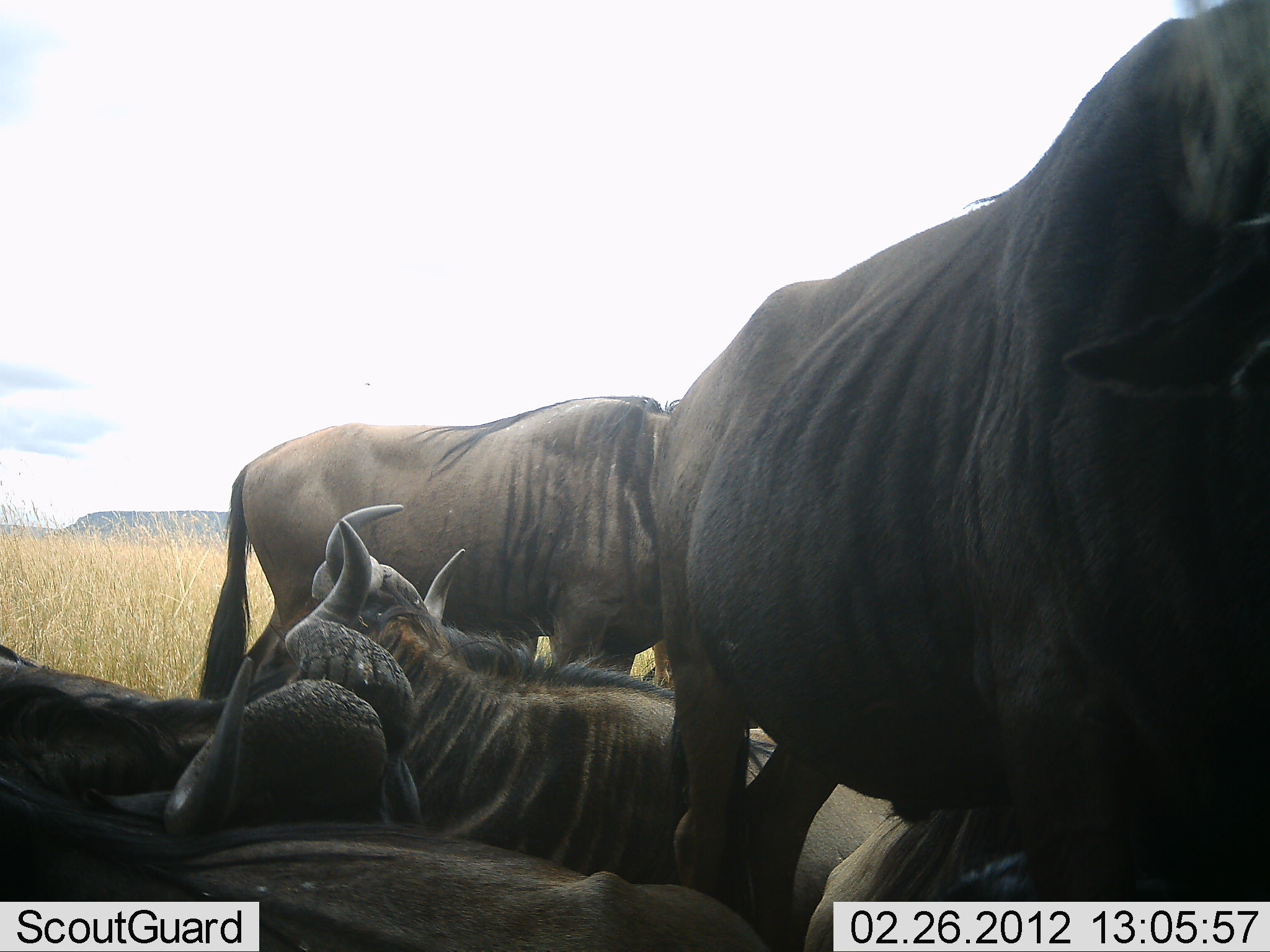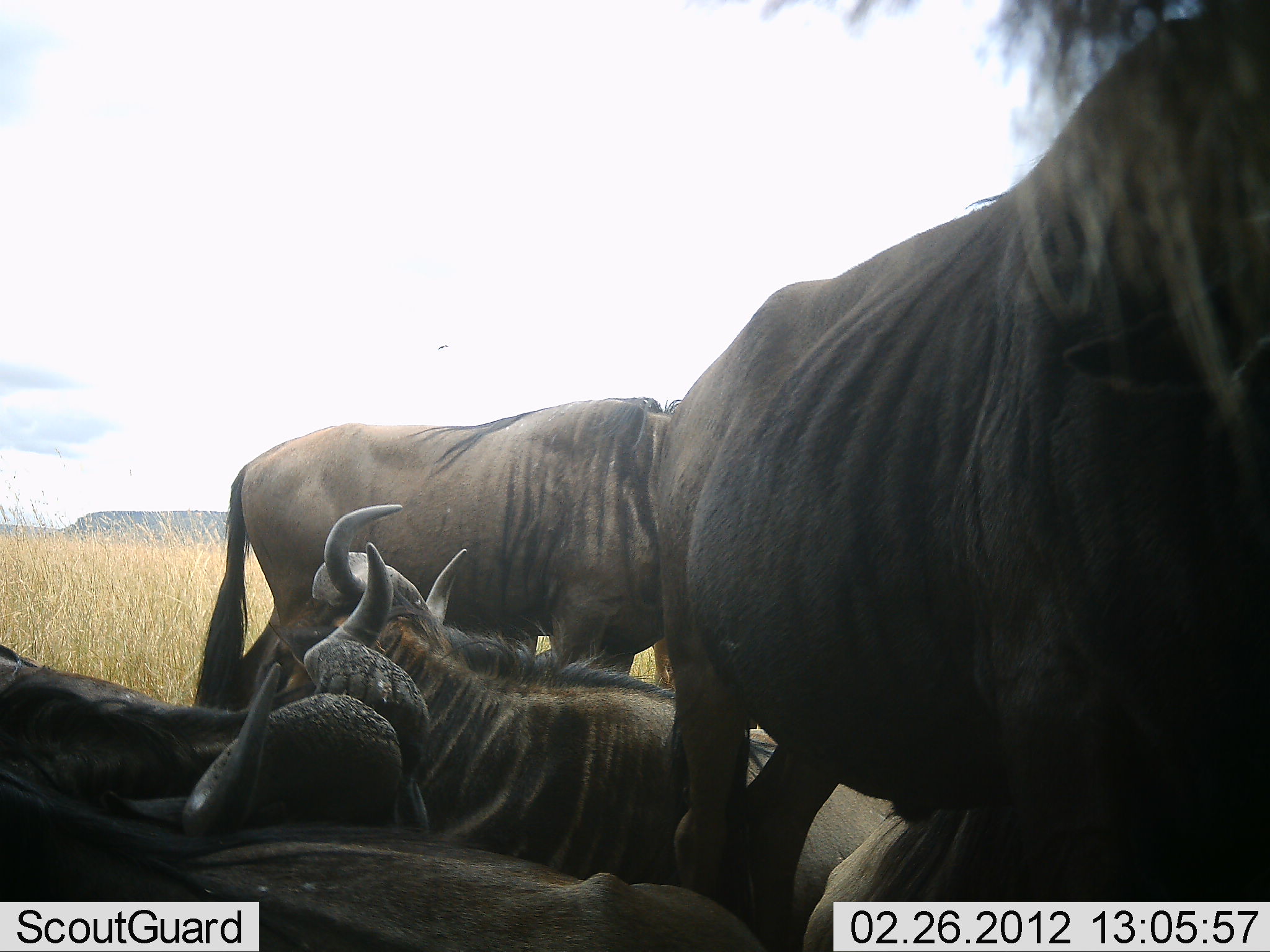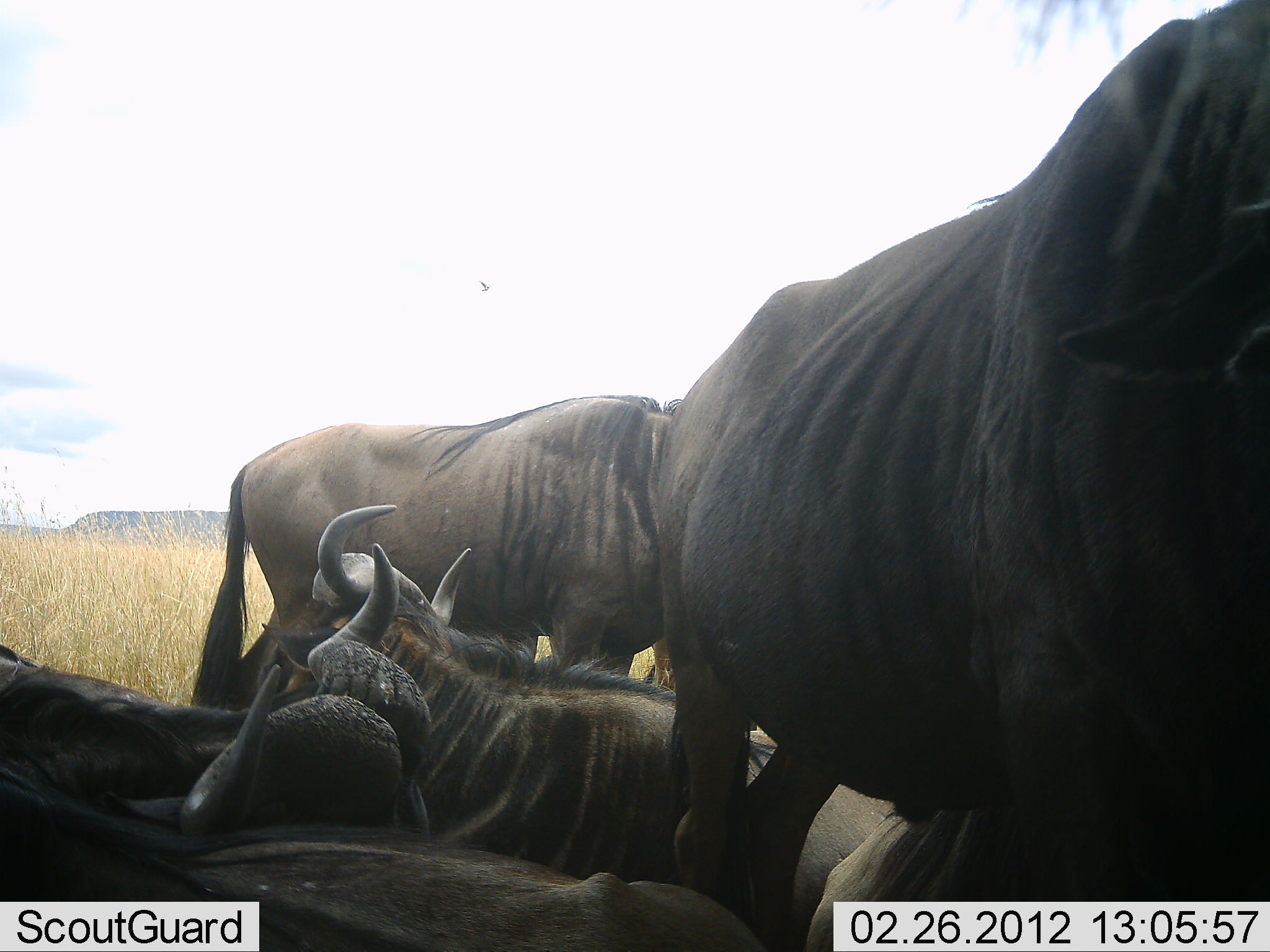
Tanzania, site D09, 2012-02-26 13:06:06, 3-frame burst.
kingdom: Animalia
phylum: Chordata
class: Mammalia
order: Artiodactyla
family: Bovidae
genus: Connochaetes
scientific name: Connochaetes taurinus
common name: blue wildebeest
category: wildebeest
Wildebeest (blue wildebeest) (Connochaetes taurinus), count 5. Behavior (volunteer vote fractions): standing 59%, resting 100%, moving 0%, interacting 0%. Young present (vote fraction): 0%. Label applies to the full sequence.